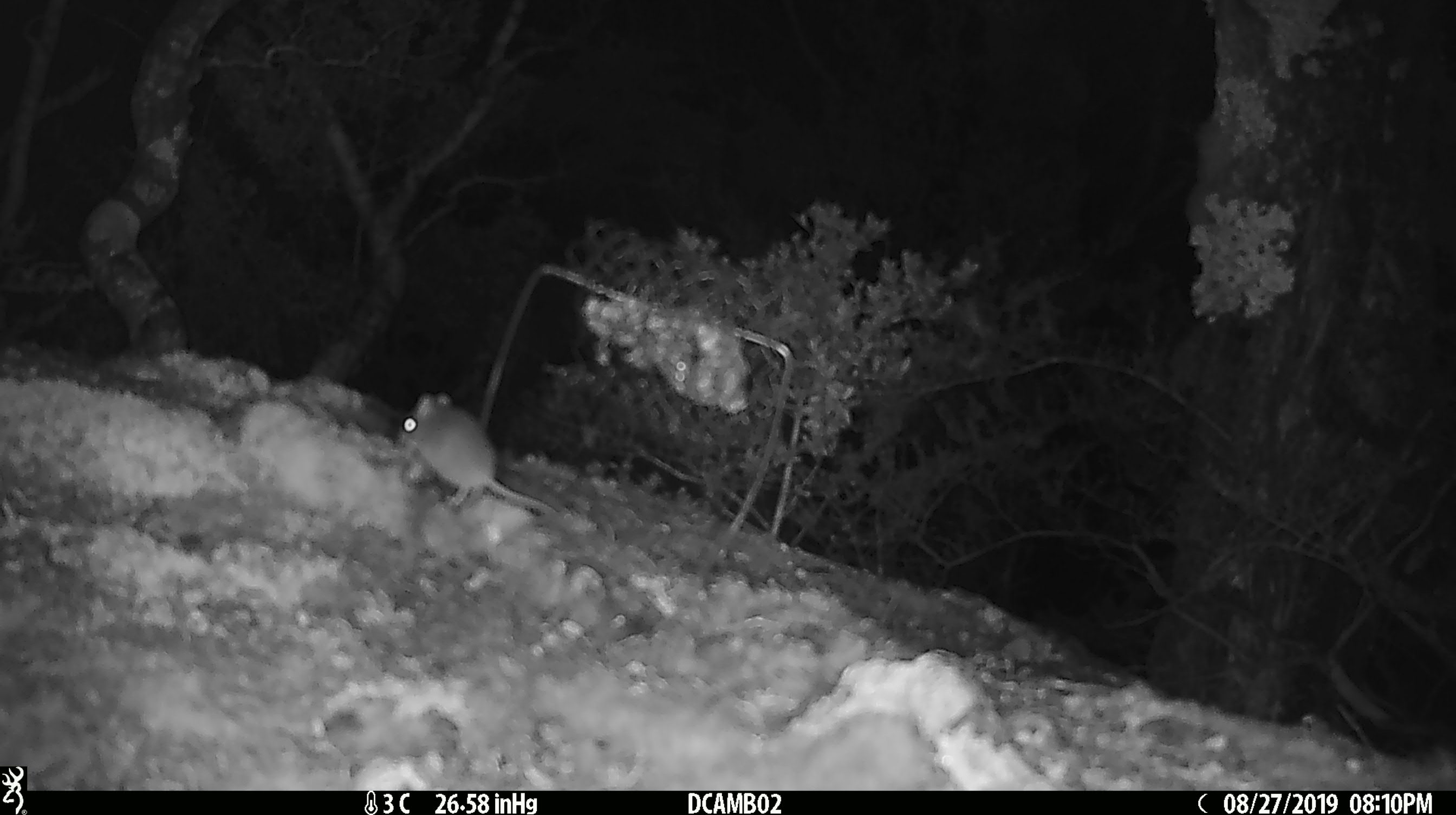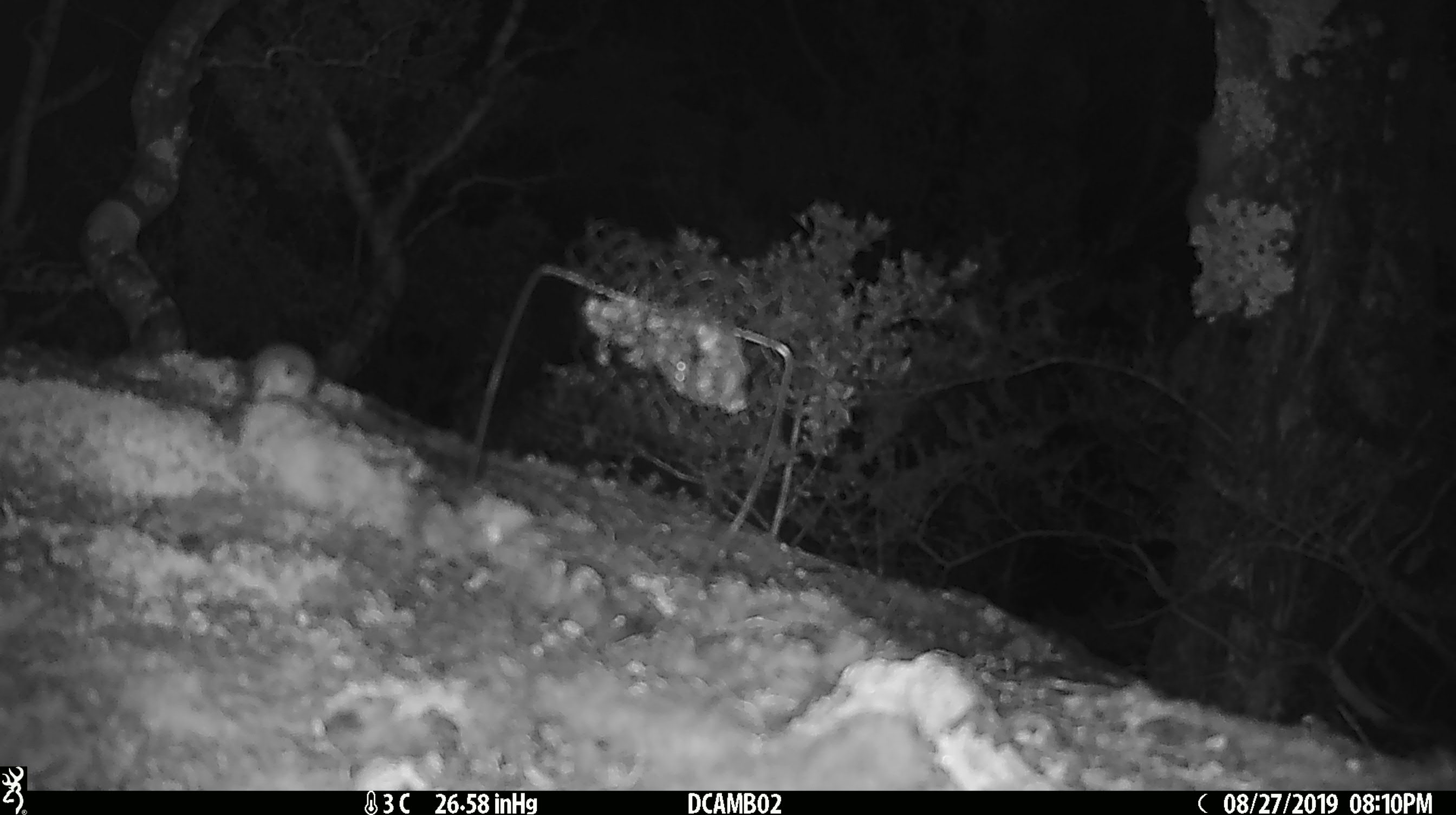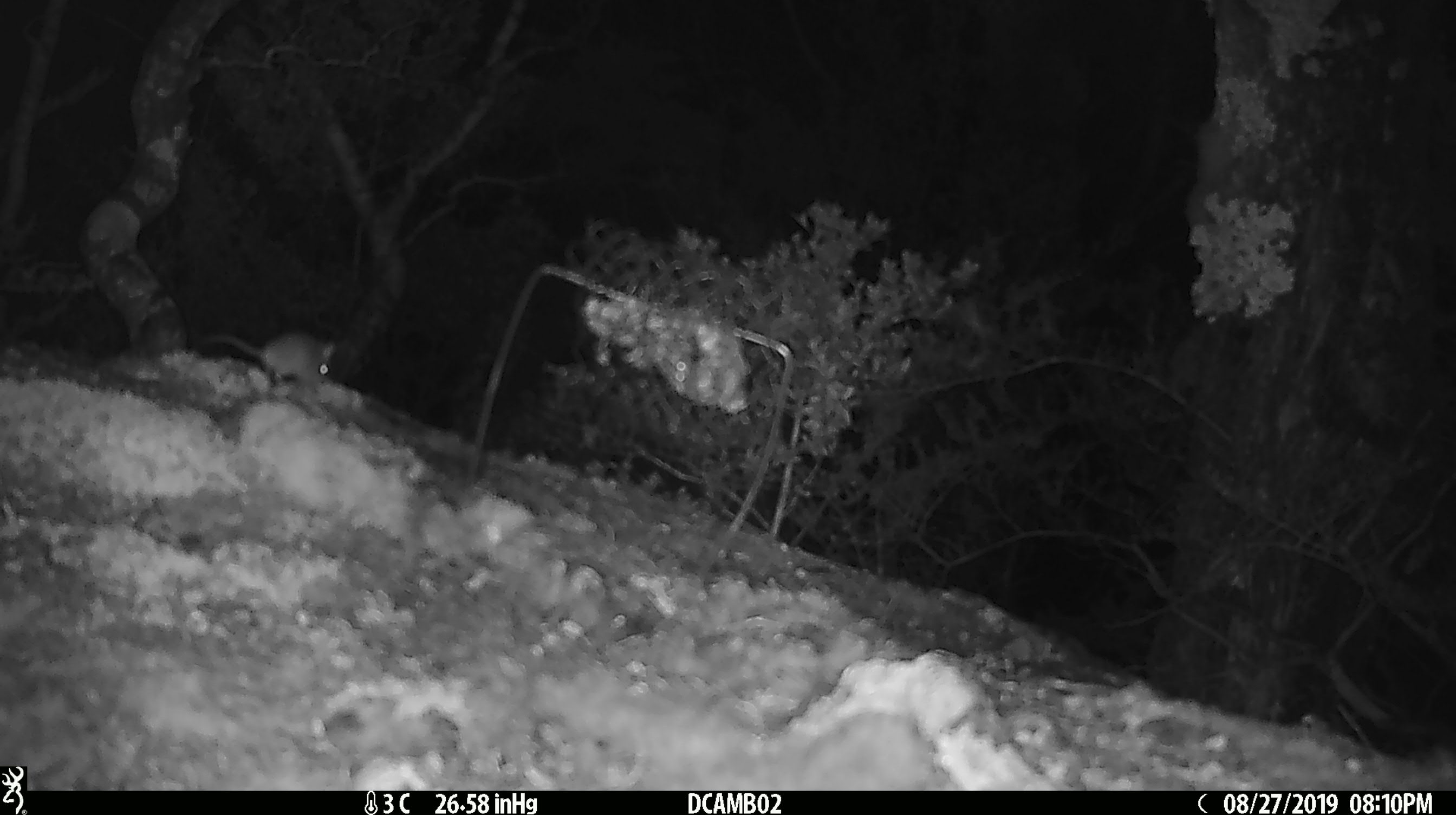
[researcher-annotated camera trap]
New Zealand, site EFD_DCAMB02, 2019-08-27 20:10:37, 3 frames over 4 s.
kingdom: Animalia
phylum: Chordata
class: Mammalia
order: Rodentia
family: Muridae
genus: Mus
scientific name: Mus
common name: mouse